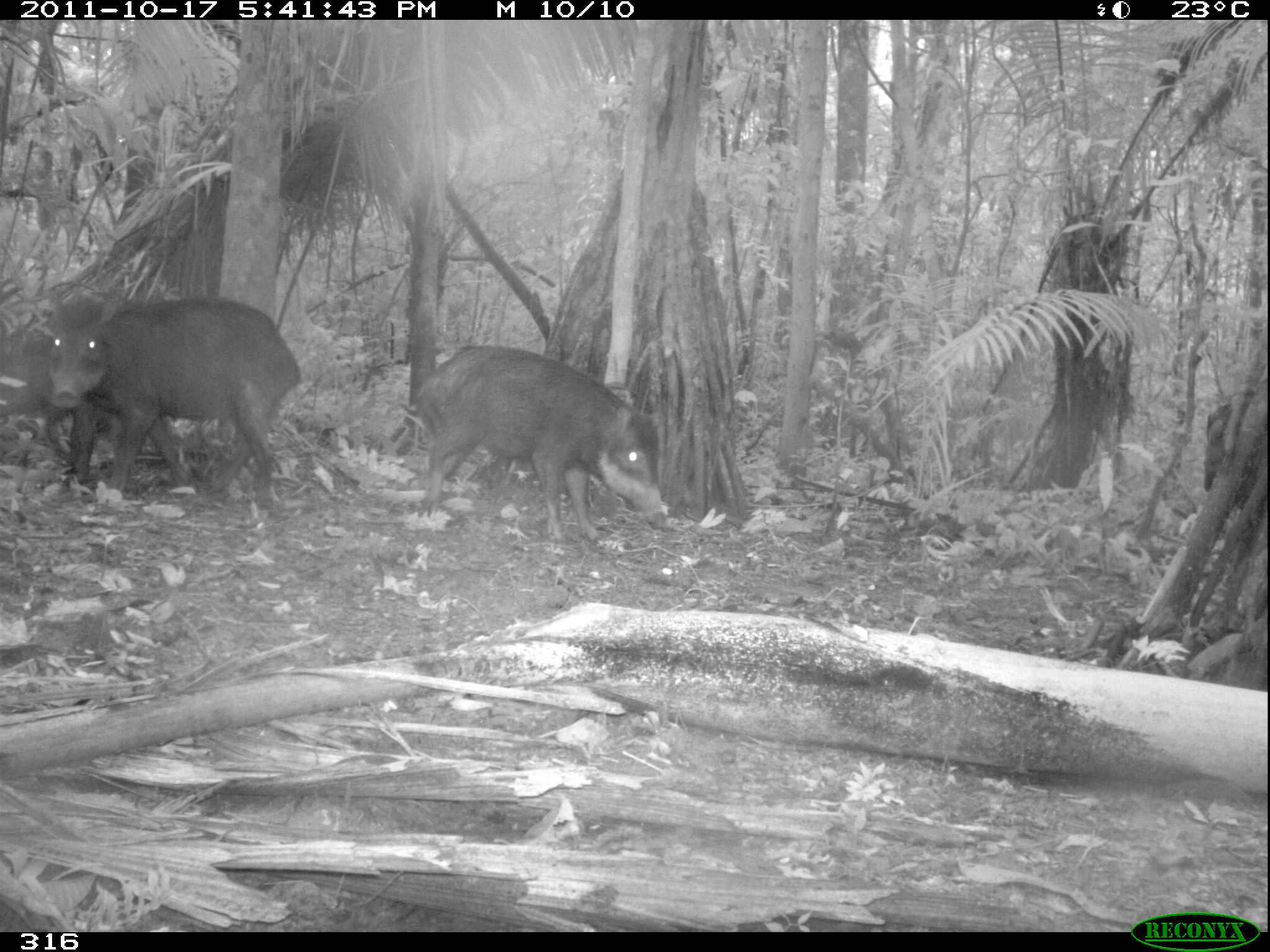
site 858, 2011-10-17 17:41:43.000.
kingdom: Animalia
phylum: Chordata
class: Mammalia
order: Artiodactyla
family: Tayassuidae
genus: Tayassu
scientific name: Tayassu pecari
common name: white-lipped peccary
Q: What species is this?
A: Tayassu pecari (white-lipped peccary).